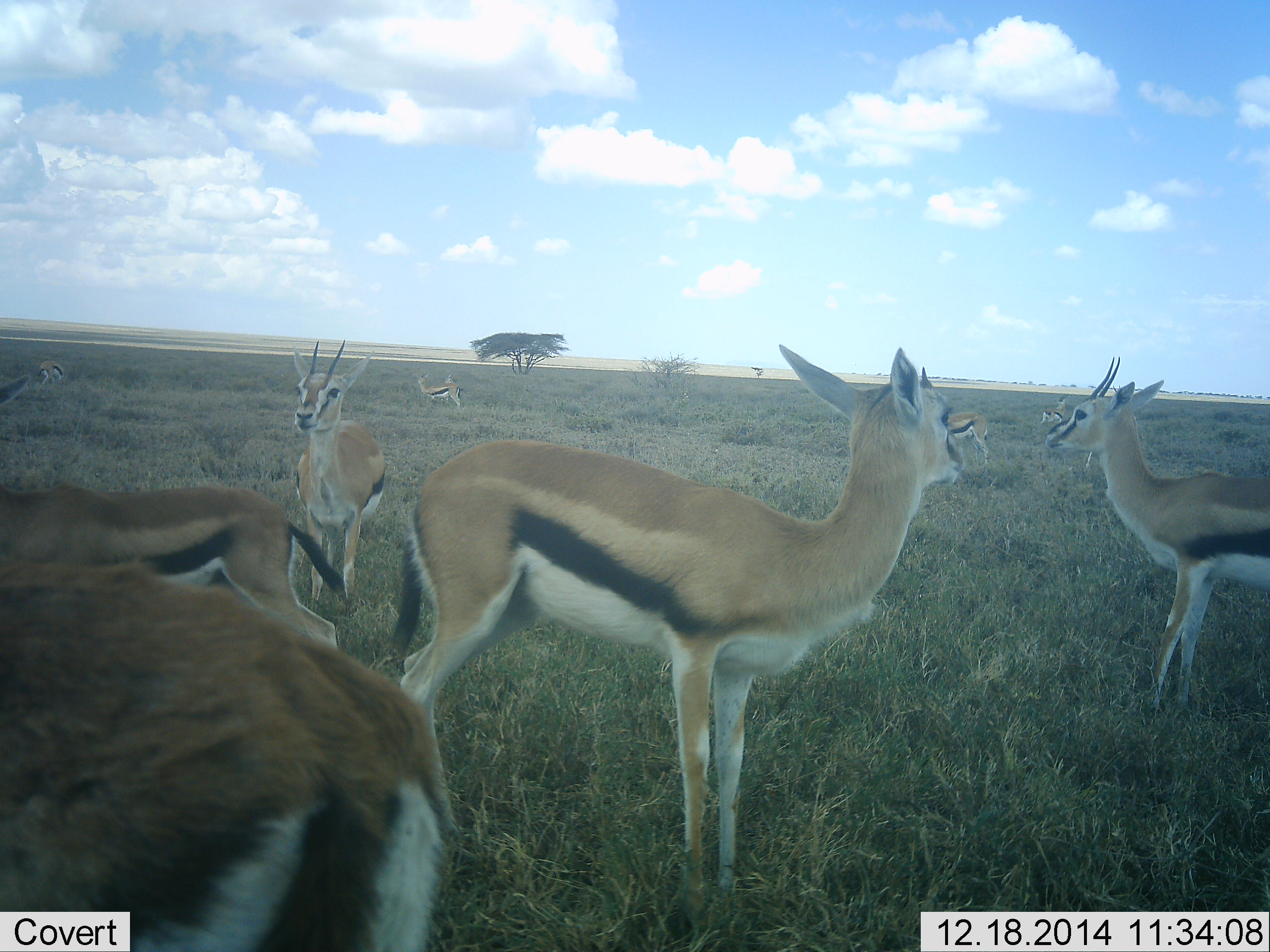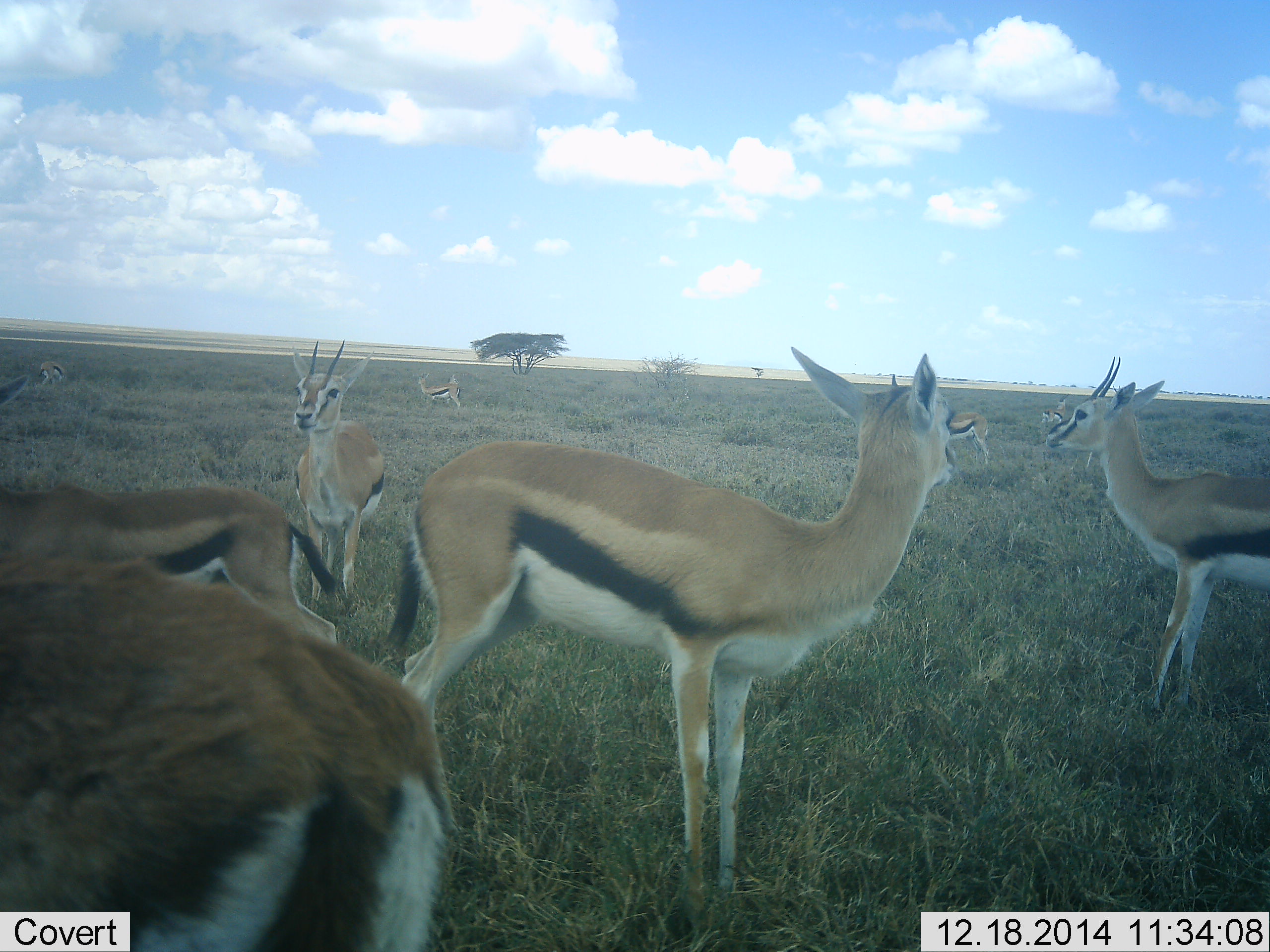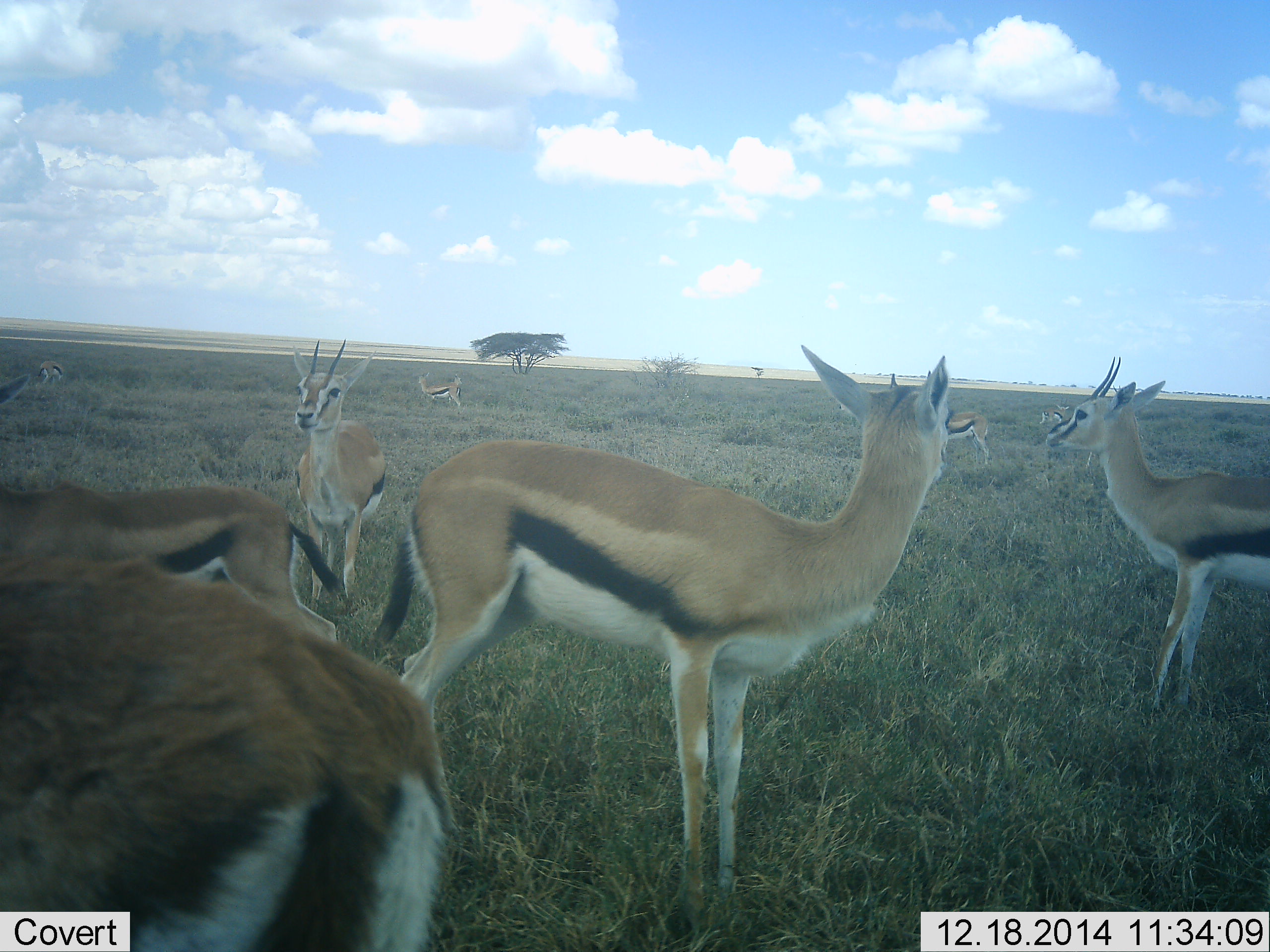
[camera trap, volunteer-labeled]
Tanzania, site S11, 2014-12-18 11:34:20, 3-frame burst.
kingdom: Animalia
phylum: Chordata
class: Mammalia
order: Artiodactyla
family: Bovidae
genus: Eudorcas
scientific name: Eudorcas thomsonii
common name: thomson's gazelle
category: gazellethomsons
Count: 9.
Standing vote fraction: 90%.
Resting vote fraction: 0%.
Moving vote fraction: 0%.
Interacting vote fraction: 10%.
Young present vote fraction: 10%.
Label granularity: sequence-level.